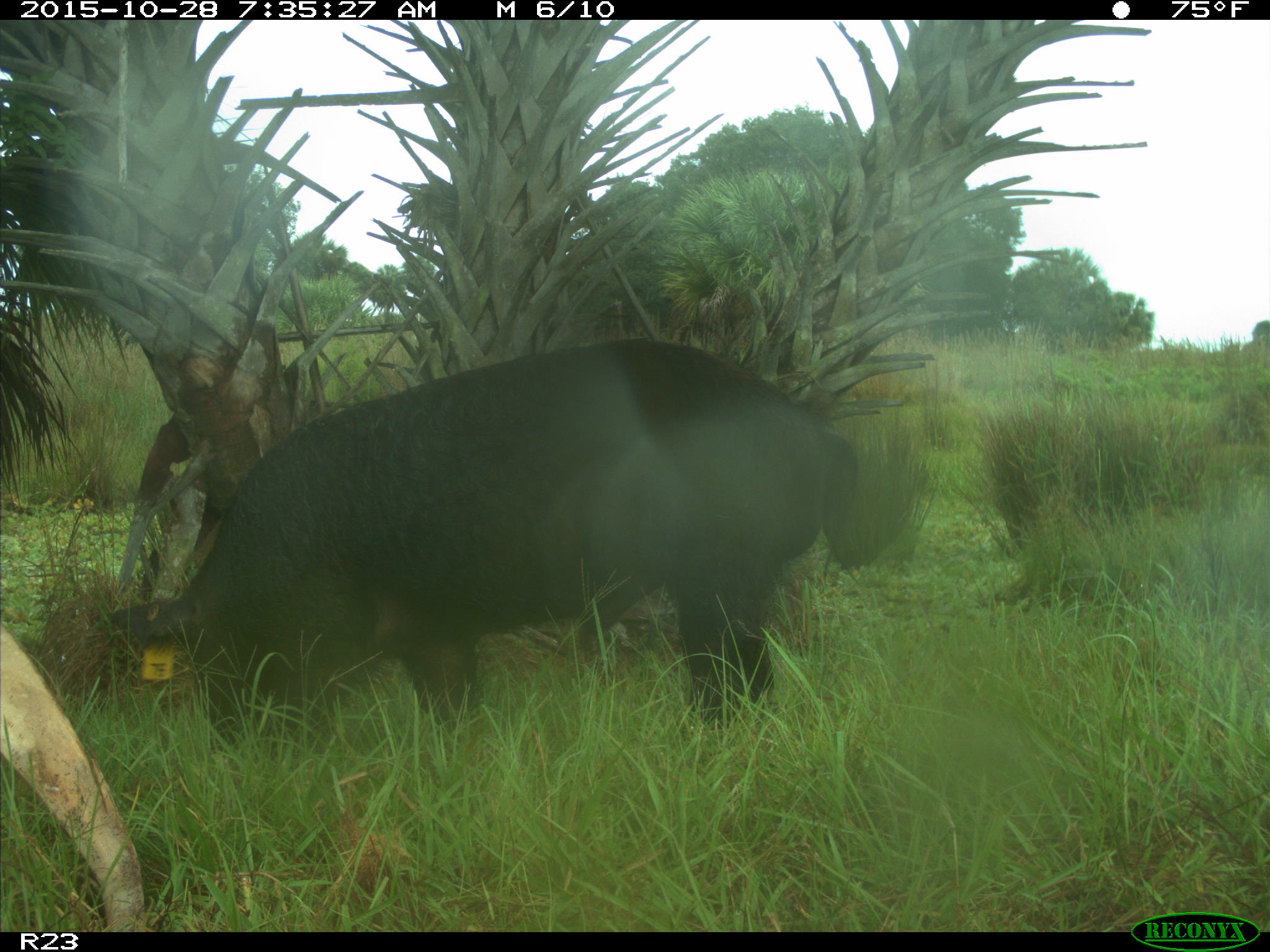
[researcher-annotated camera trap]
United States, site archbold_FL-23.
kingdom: Animalia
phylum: Chordata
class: Mammalia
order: Artiodactyla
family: Suidae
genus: Sus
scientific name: Sus scrofa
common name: wild boar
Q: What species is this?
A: Sus scrofa (wild boar).